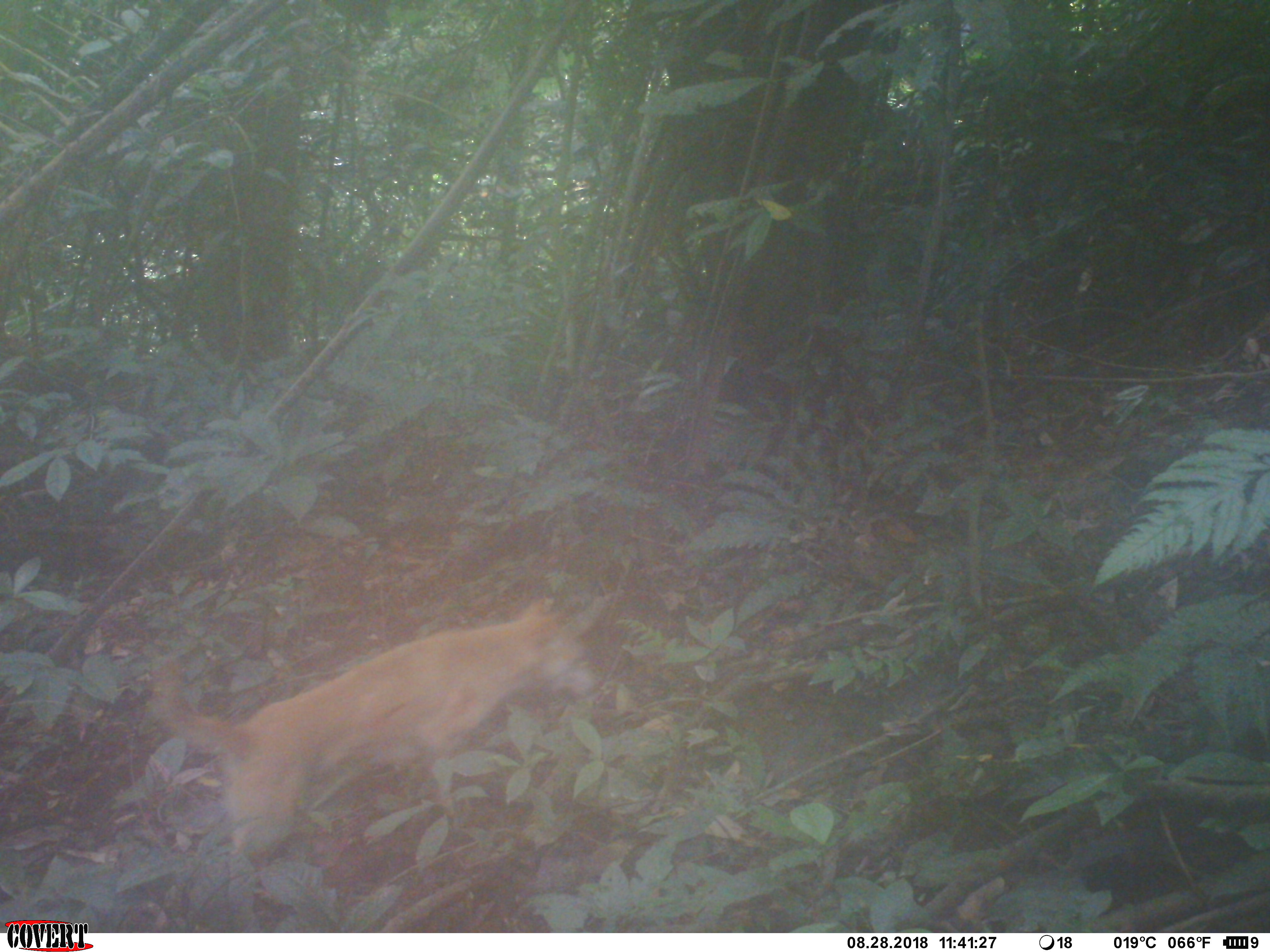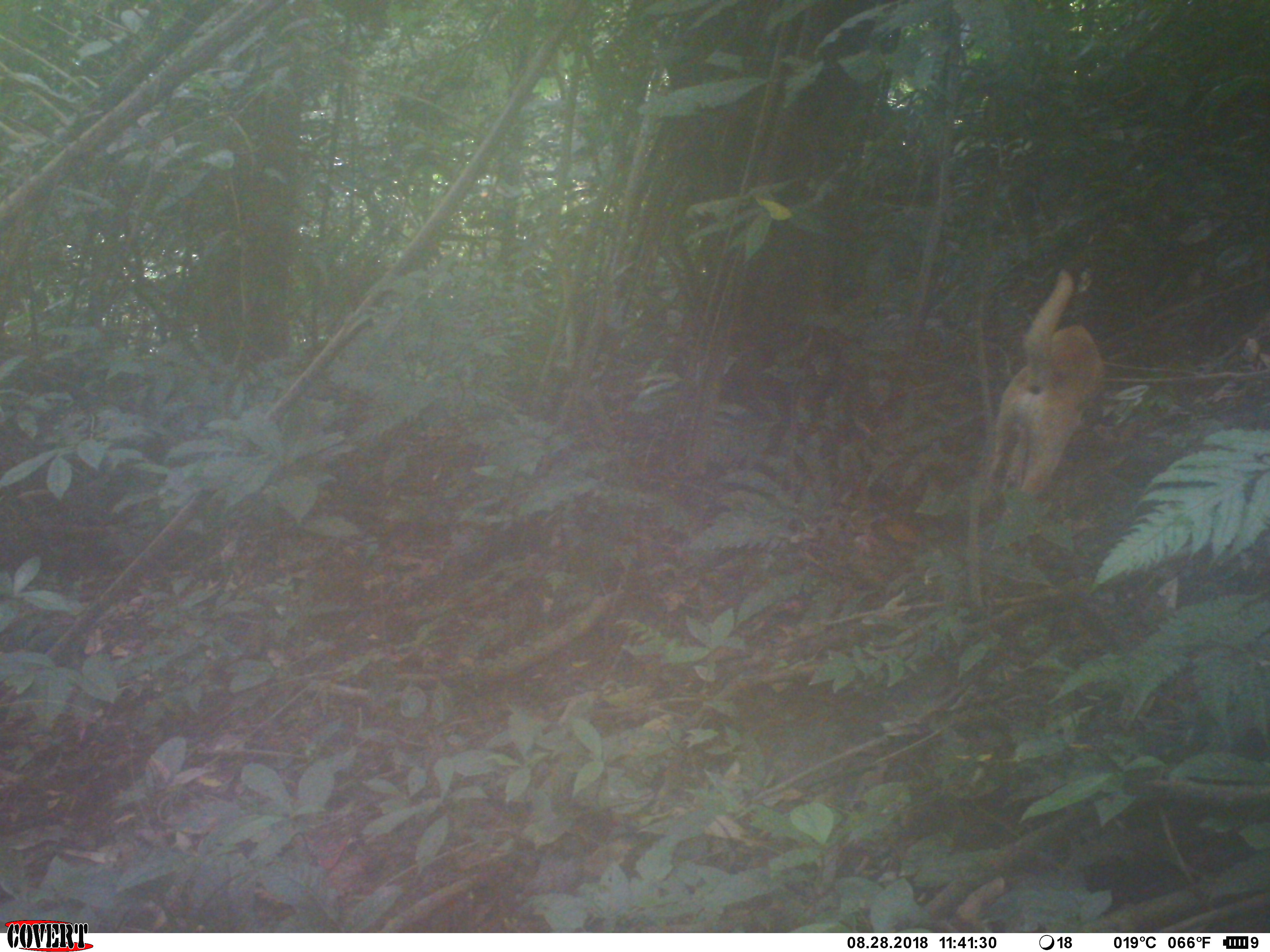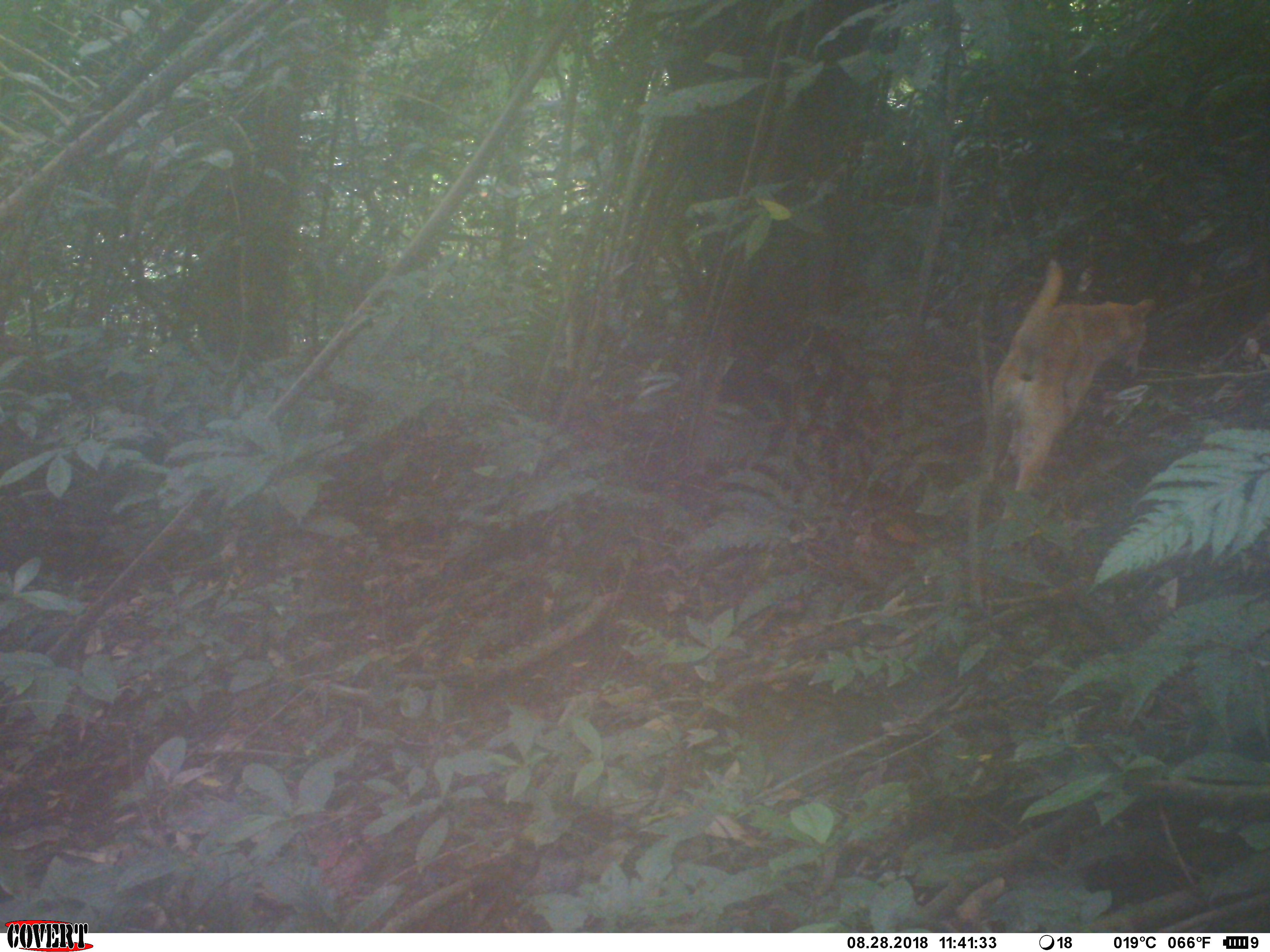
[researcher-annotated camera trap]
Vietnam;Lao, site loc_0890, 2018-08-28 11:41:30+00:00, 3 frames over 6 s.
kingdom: Animalia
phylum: Chordata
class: Mammalia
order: Carnivora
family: Canidae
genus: Canis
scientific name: Canis familiaris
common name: domestic dog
Domestic dog (Canis familiaris). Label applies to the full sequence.